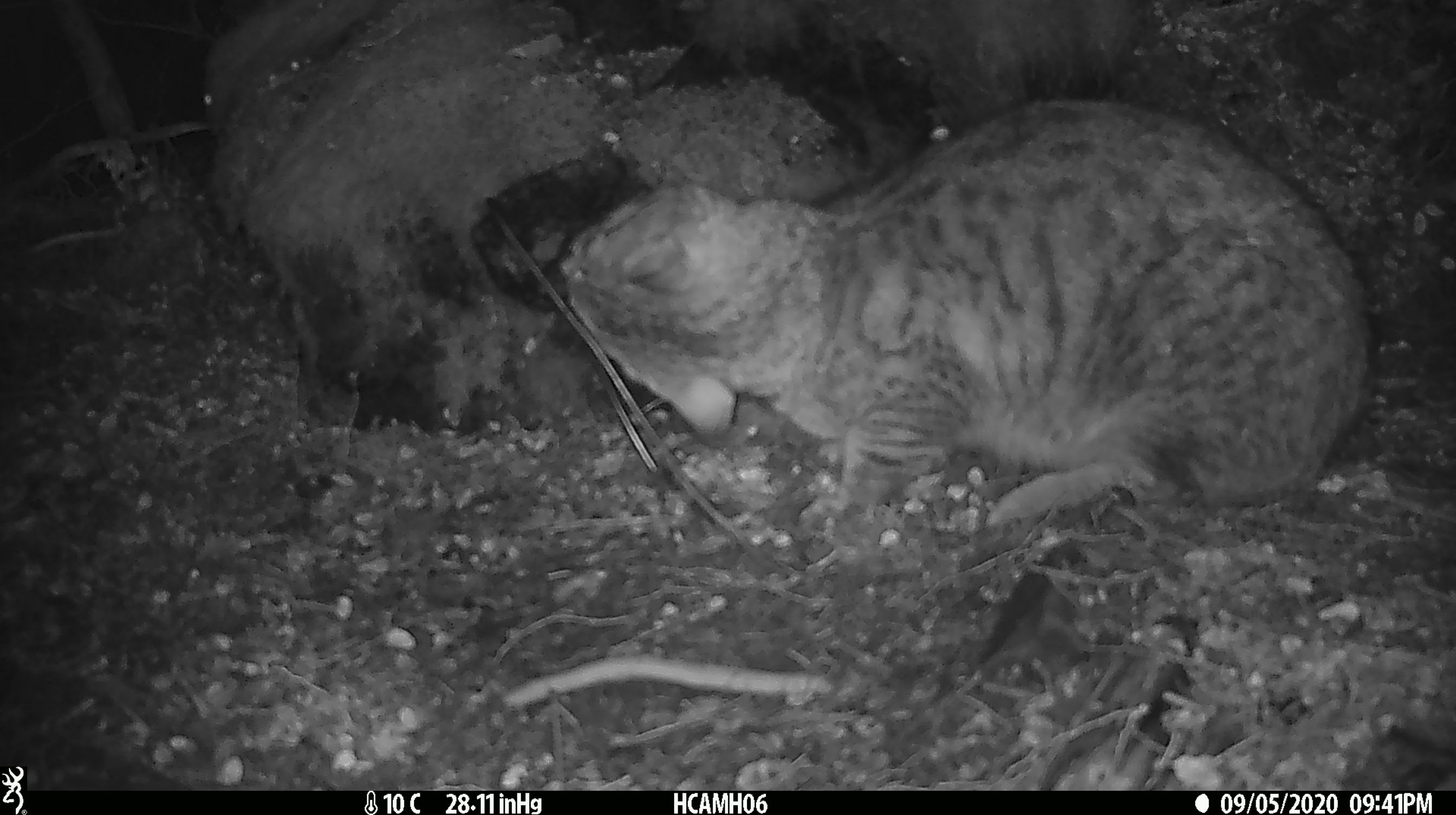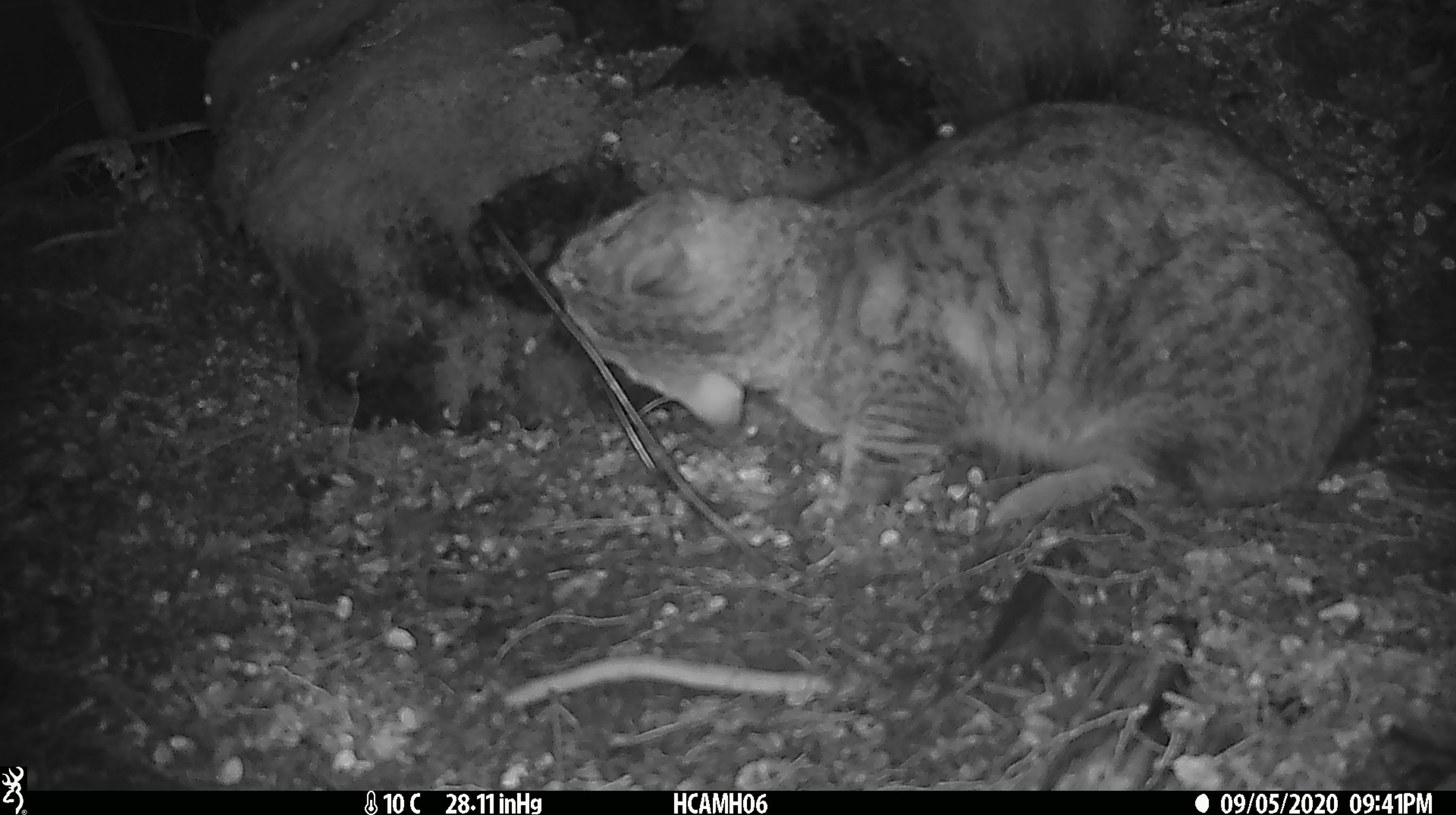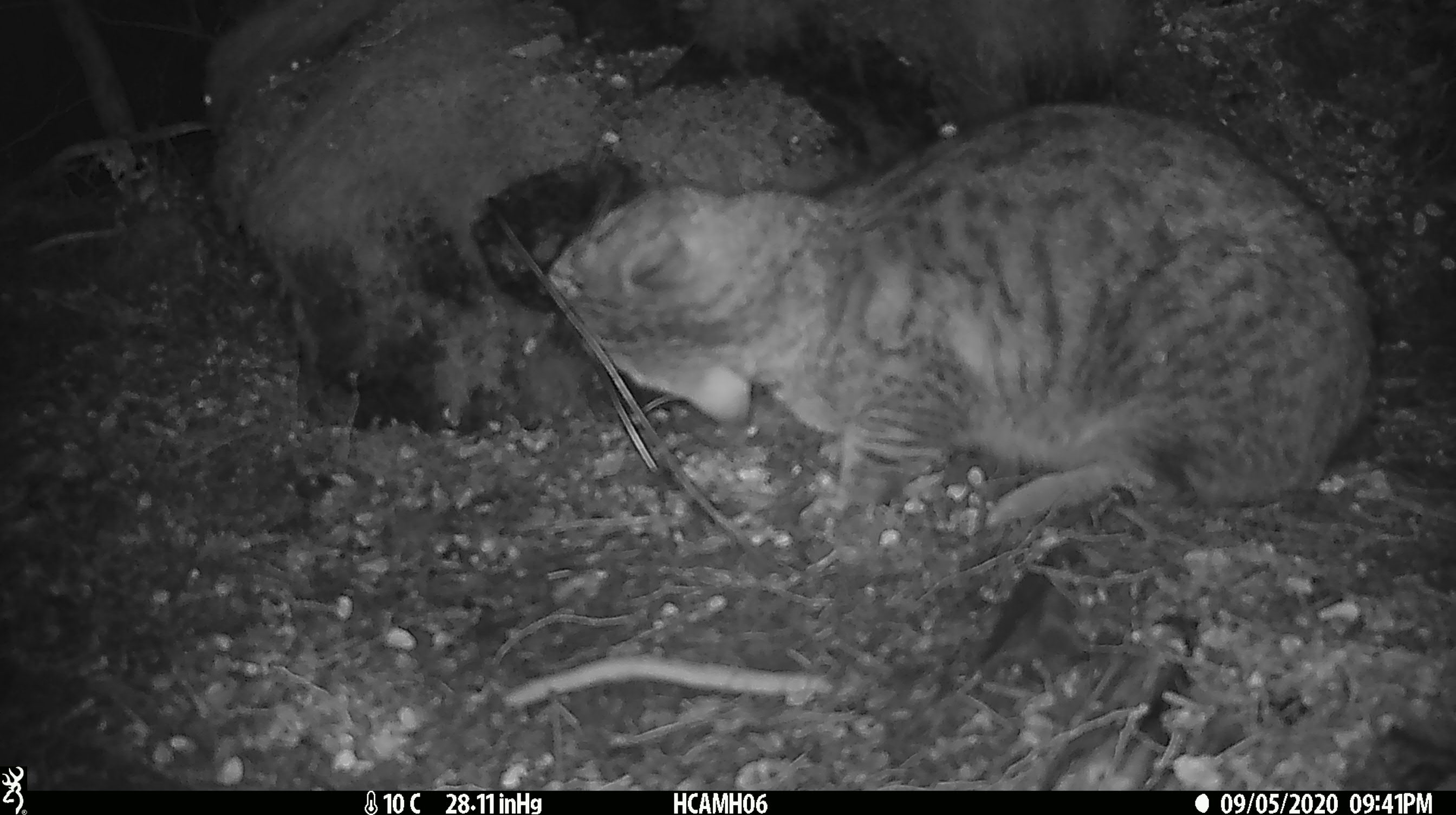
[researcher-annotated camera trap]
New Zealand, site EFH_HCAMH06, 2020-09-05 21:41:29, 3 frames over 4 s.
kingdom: Animalia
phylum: Chordata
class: Mammalia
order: Carnivora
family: Felidae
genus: Felis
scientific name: Felis catus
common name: domestic cat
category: cat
Cat (domestic cat) (Felis catus).